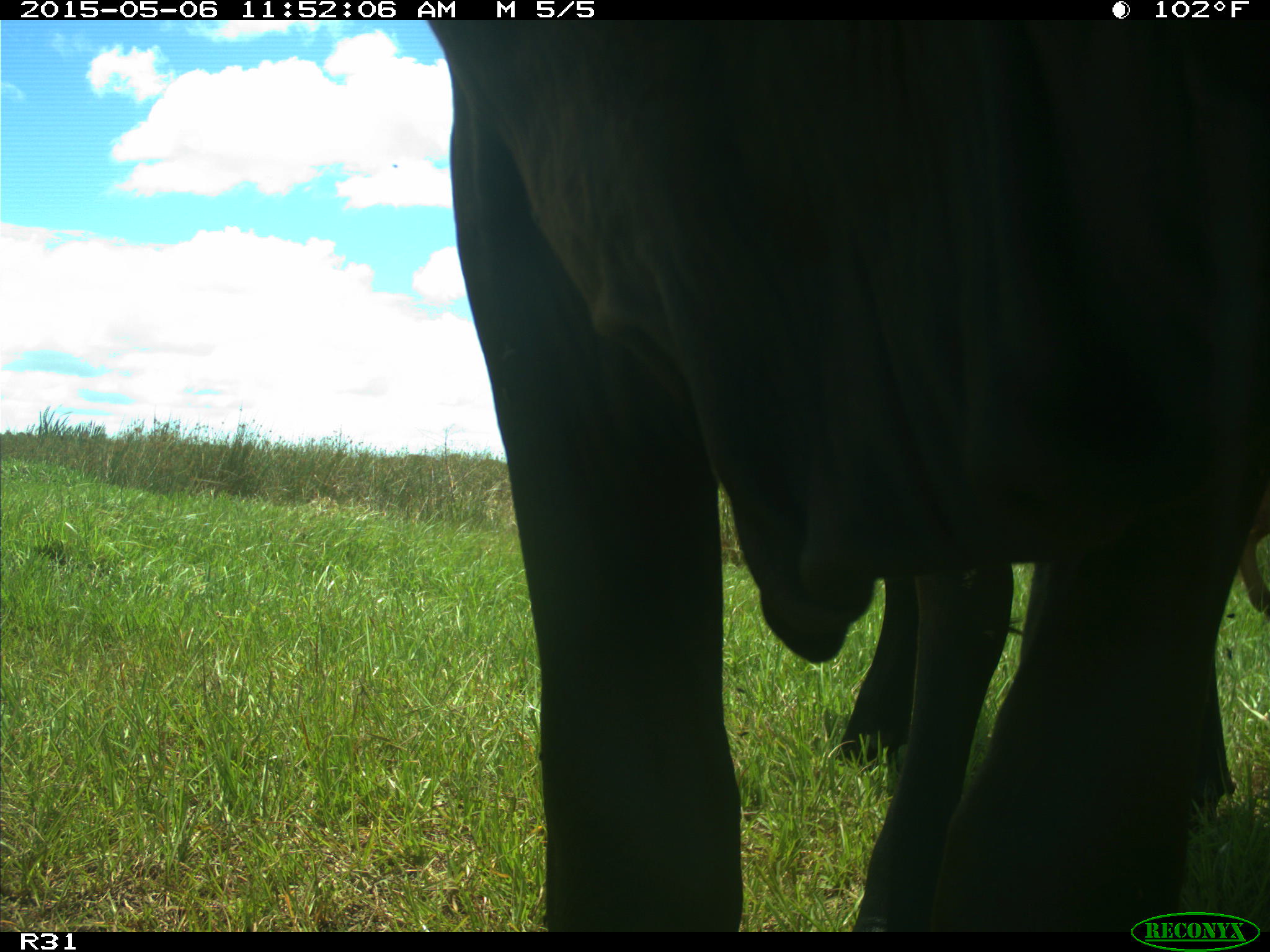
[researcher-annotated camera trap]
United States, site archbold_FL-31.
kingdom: Animalia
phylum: Chordata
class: Mammalia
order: Artiodactyla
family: Bovidae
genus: Bos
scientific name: Bos taurus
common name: domestic cow